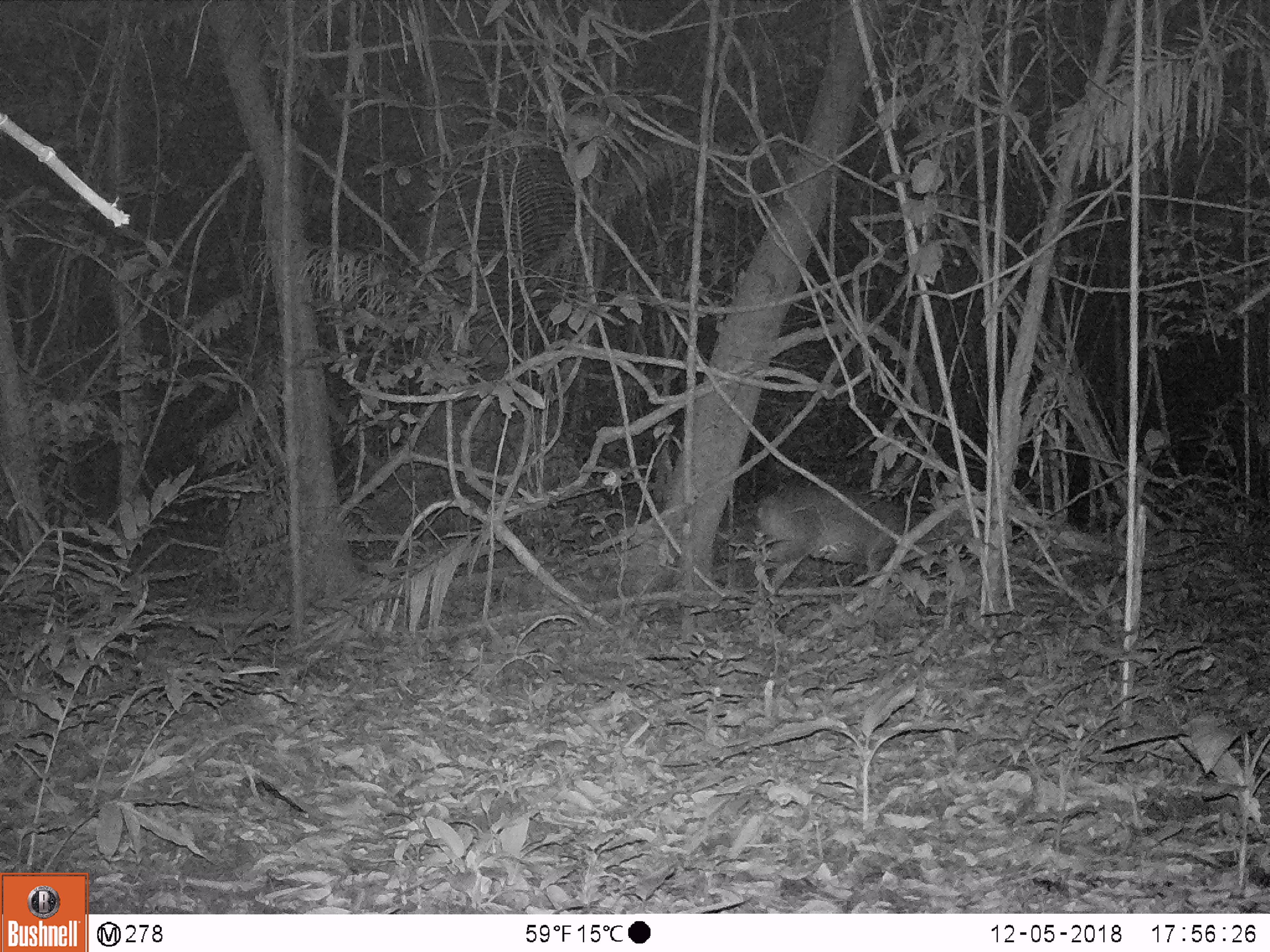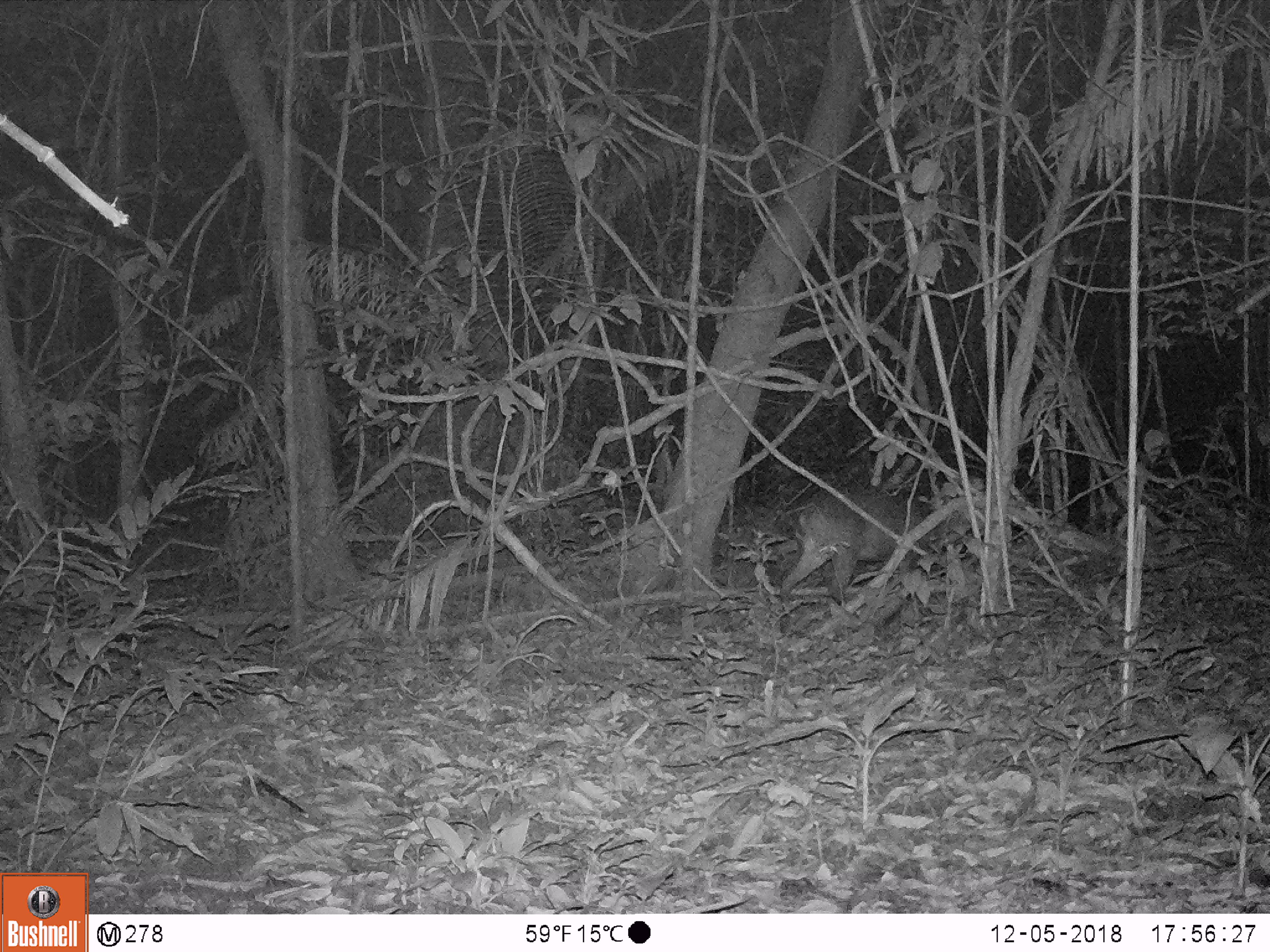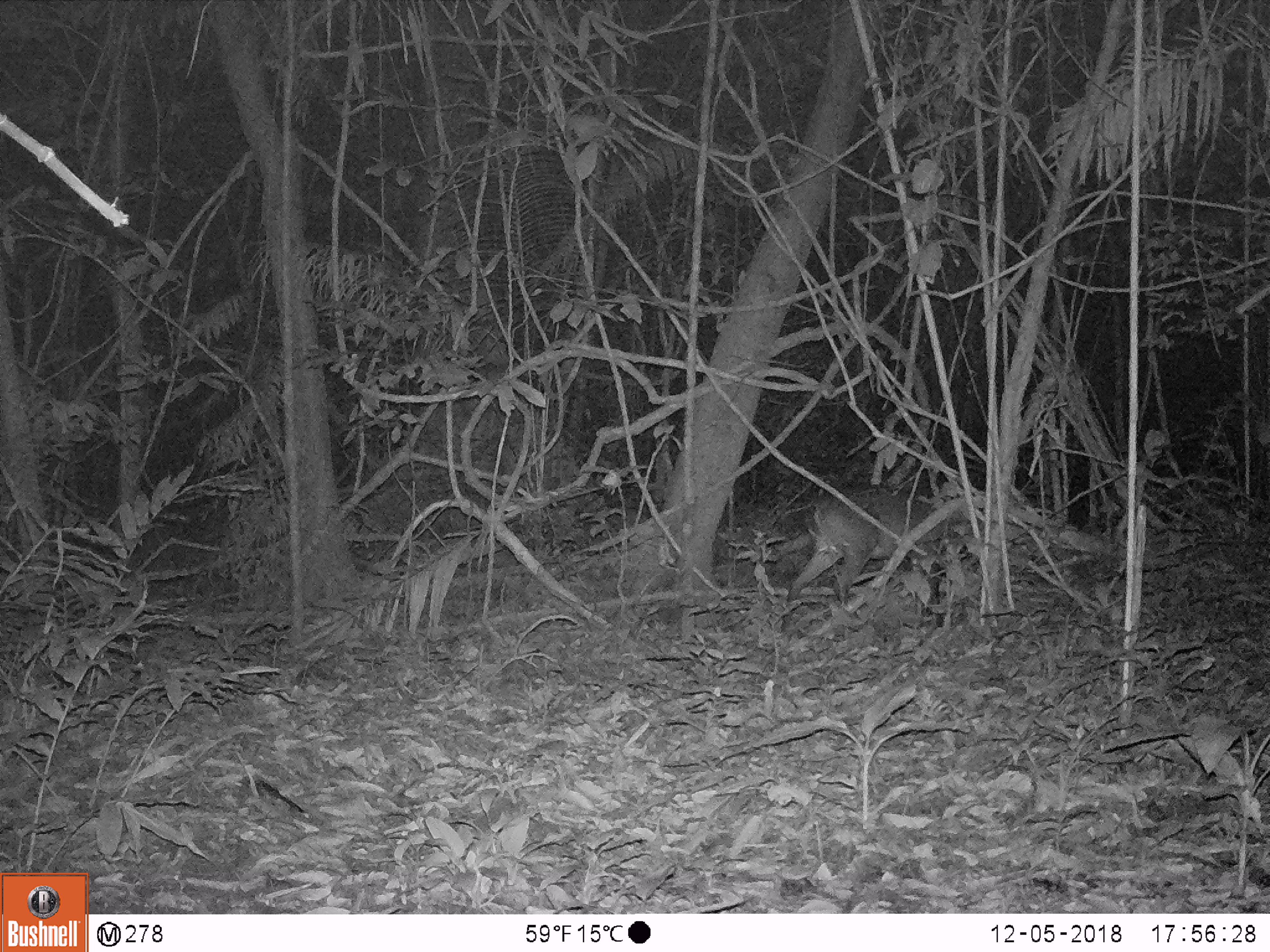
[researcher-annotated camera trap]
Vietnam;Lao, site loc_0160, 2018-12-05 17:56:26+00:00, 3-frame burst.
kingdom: Animalia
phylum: Chordata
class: Mammalia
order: Artiodactyla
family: Cervidae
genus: Muntiacus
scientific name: Muntiacus vuquangensis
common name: large-antlered muntjac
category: large antlered muntjac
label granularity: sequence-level